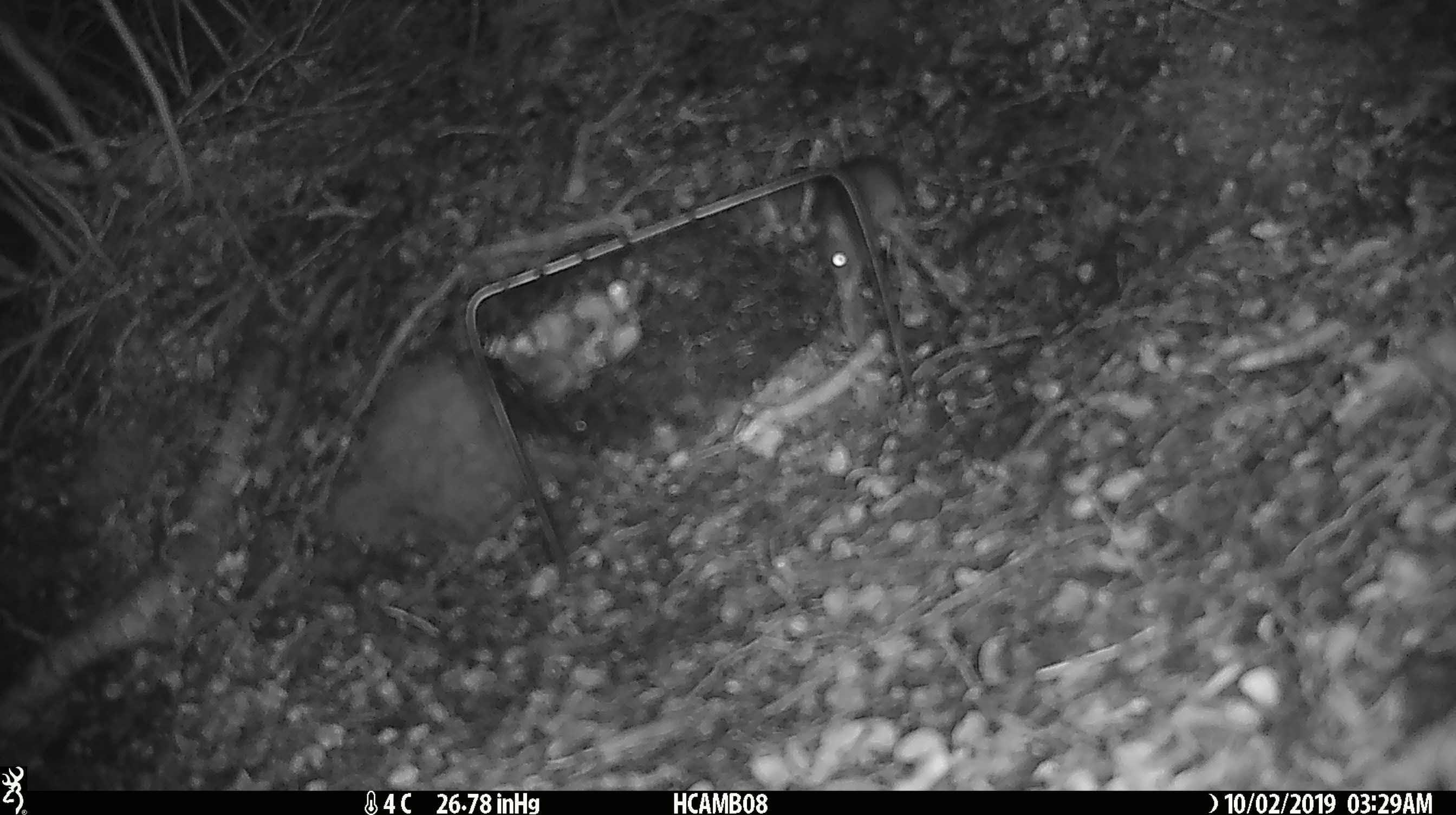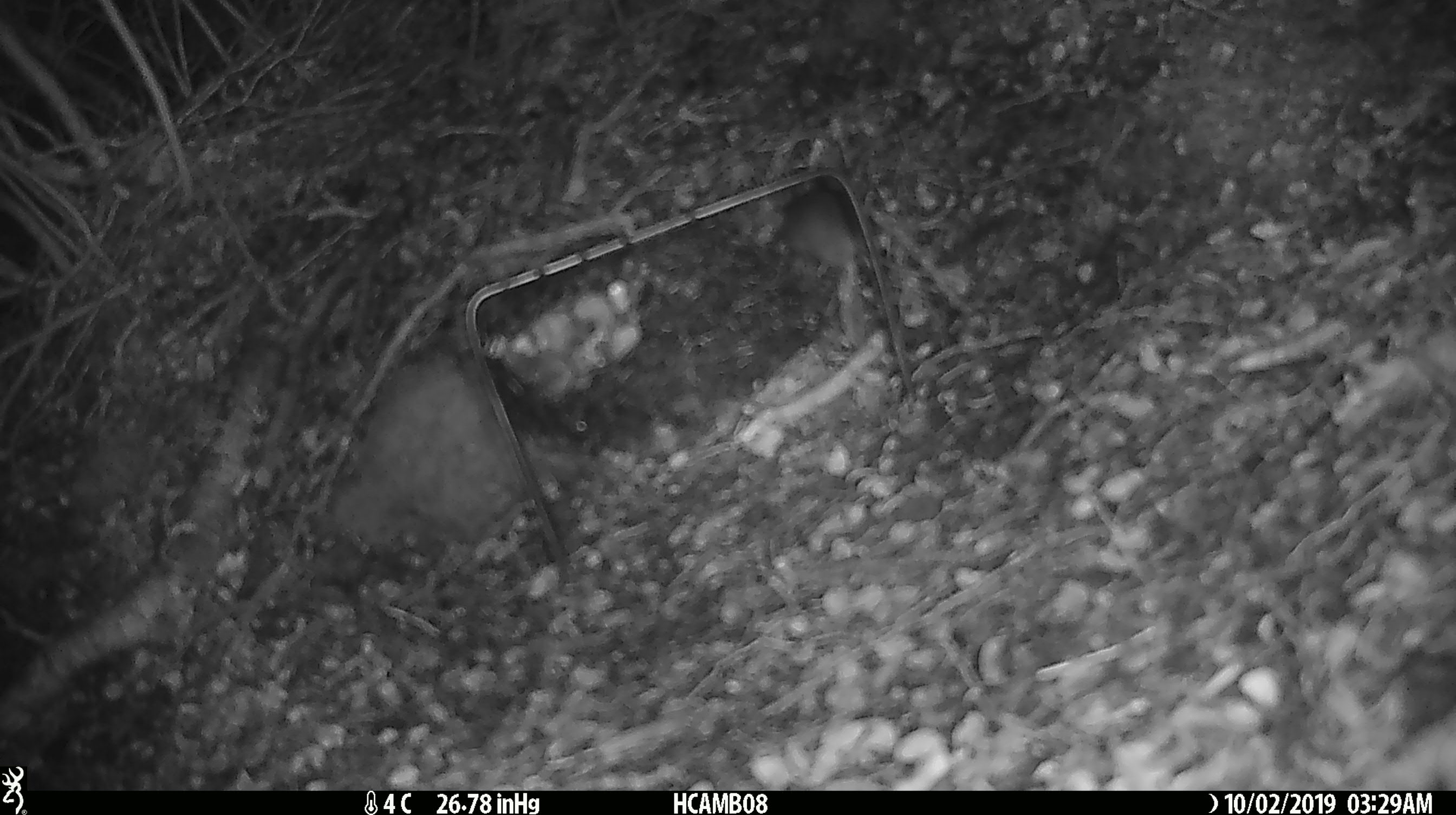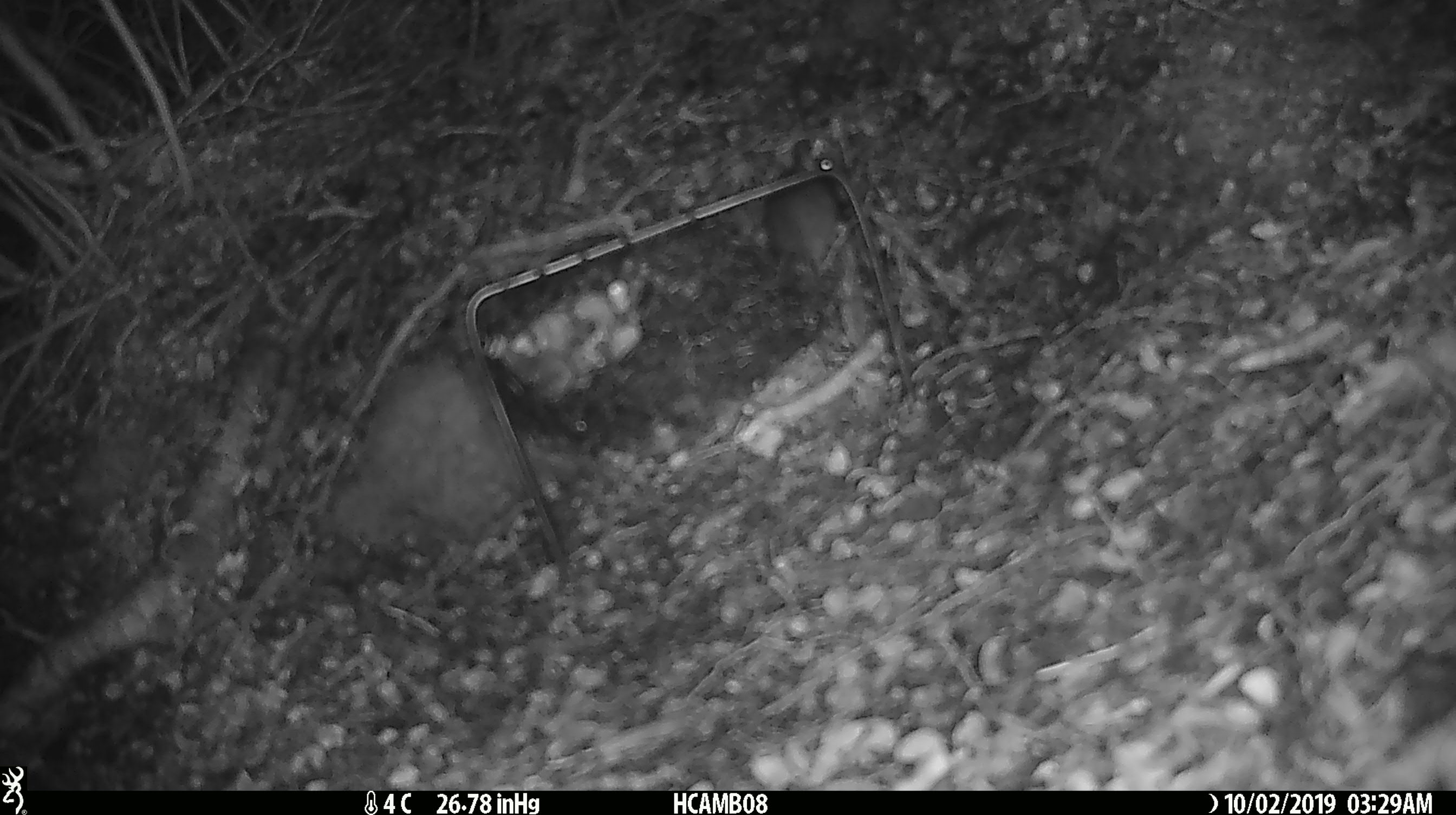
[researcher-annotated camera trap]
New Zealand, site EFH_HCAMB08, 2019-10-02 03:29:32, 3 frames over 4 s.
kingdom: Animalia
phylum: Chordata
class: Mammalia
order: Rodentia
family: Muridae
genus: Mus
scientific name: Mus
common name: mouse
Mouse (Mus).